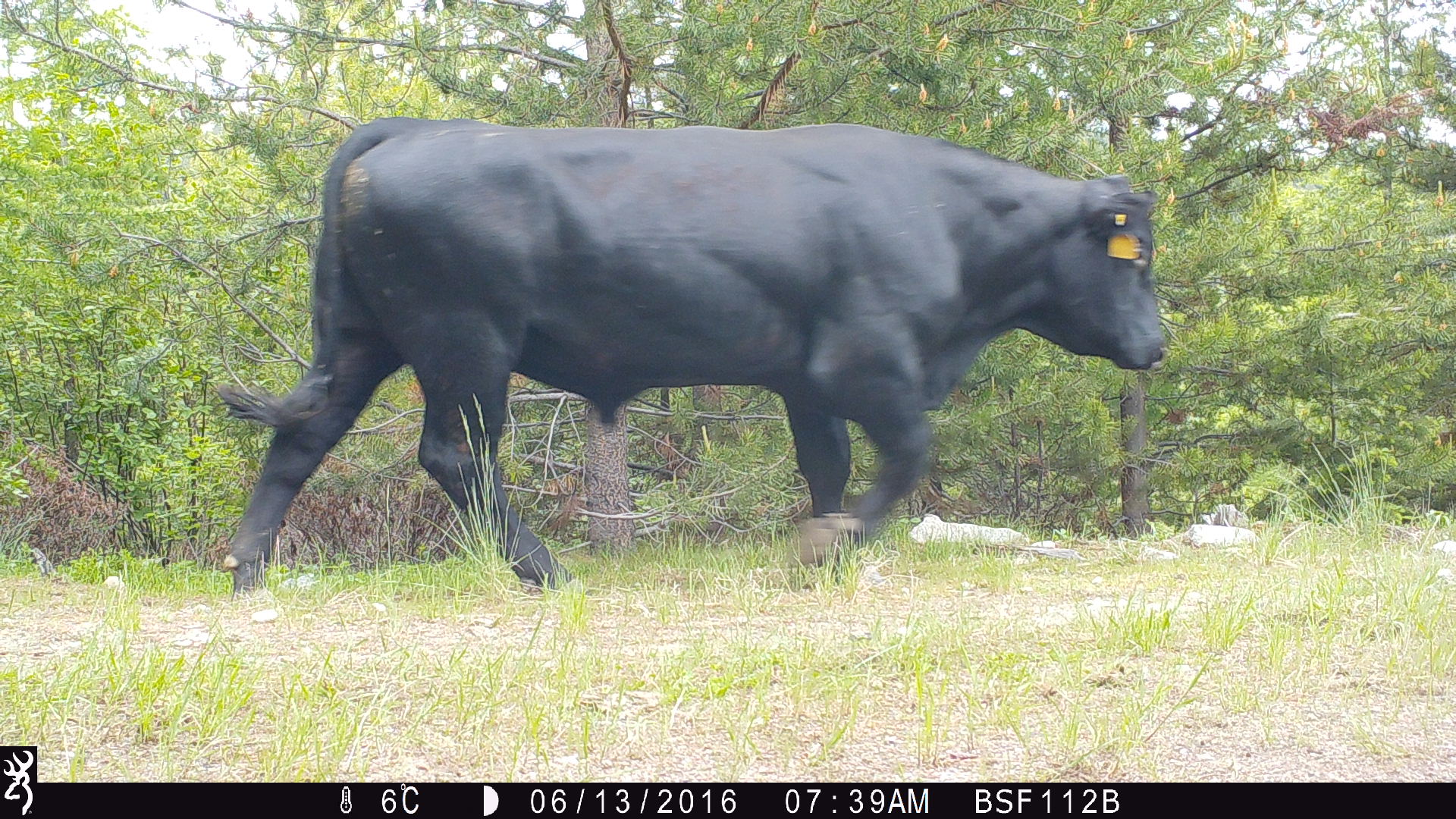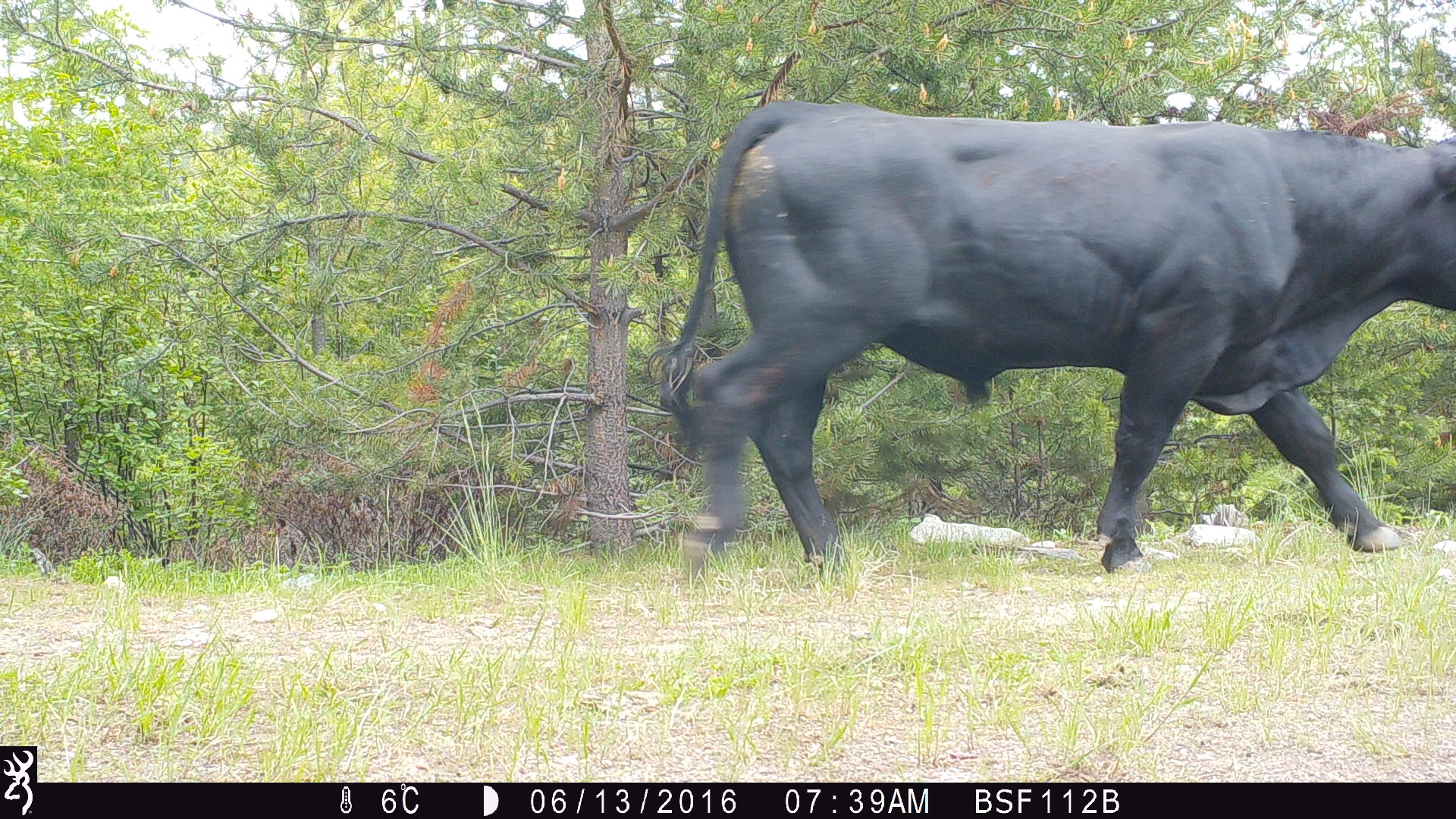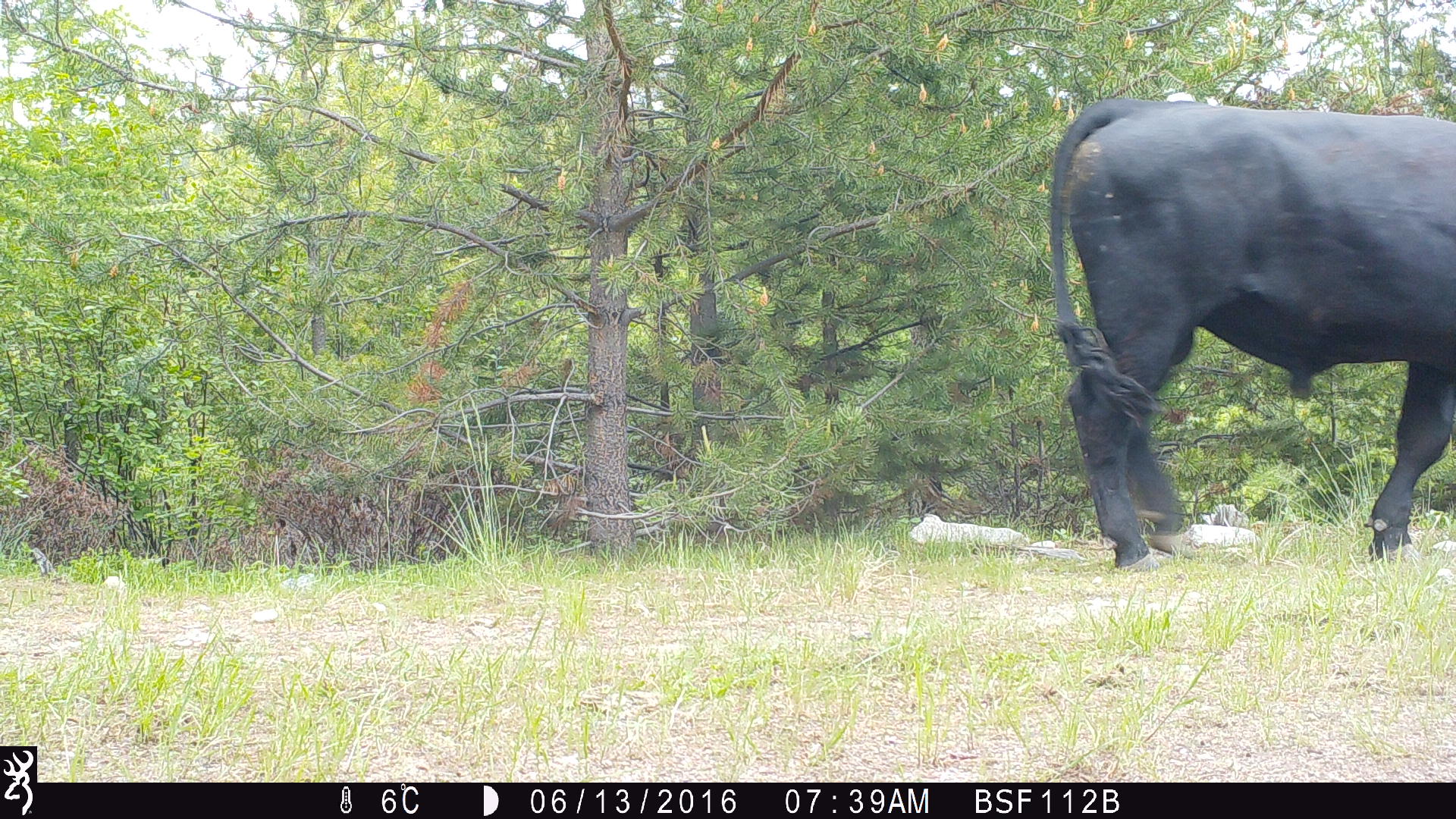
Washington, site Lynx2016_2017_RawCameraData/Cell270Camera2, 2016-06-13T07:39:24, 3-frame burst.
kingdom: Animalia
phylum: Chordata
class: Mammalia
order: Artiodactyla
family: Bovidae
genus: Bos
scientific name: Bos taurus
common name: domestic cattle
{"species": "domestic cattle (Bos taurus)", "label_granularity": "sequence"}